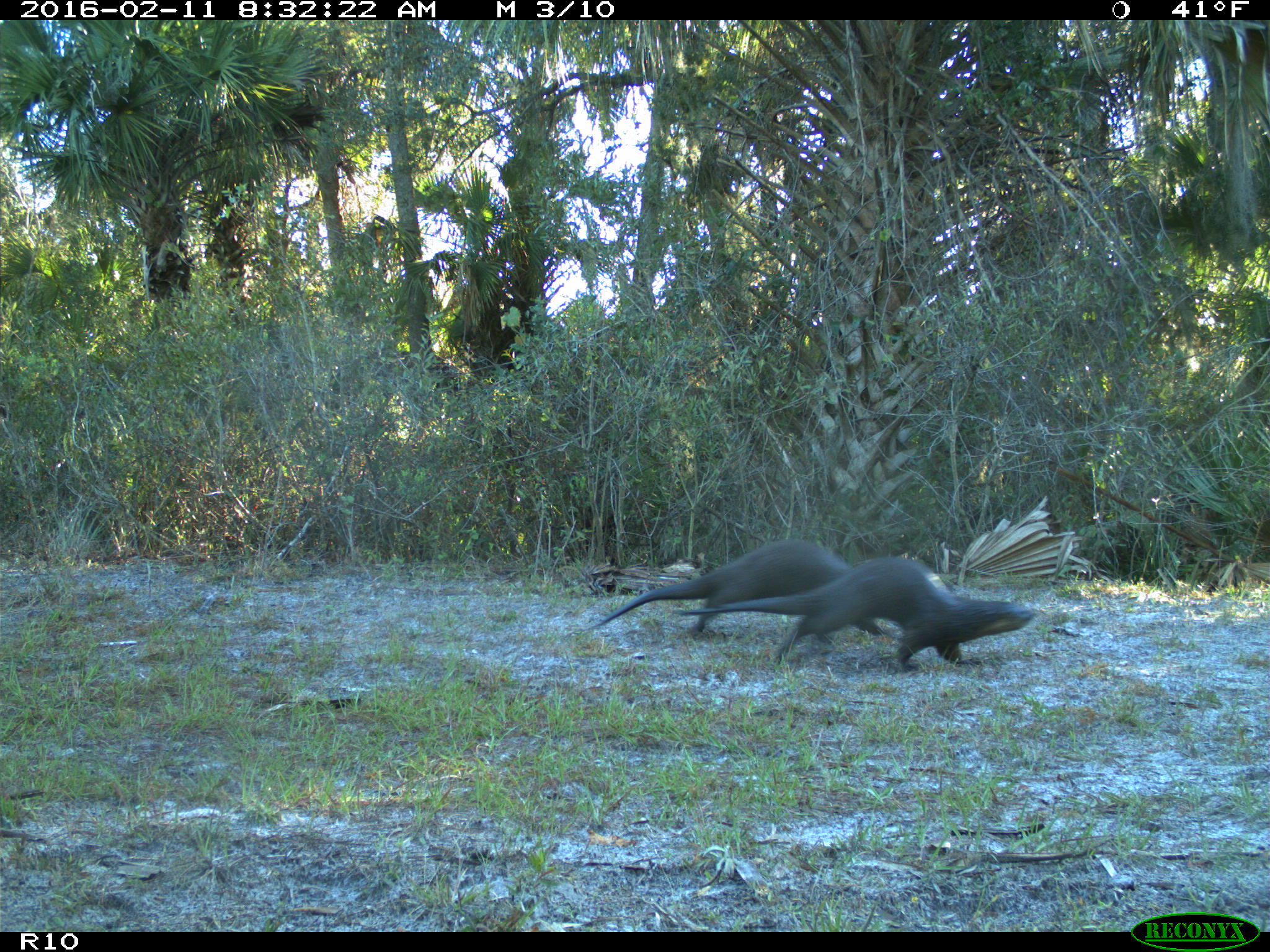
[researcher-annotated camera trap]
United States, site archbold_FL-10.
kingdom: Animalia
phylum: Chordata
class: Mammalia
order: Carnivora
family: Mustelidae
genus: Lontra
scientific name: Lontra canadensis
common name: north american river otter